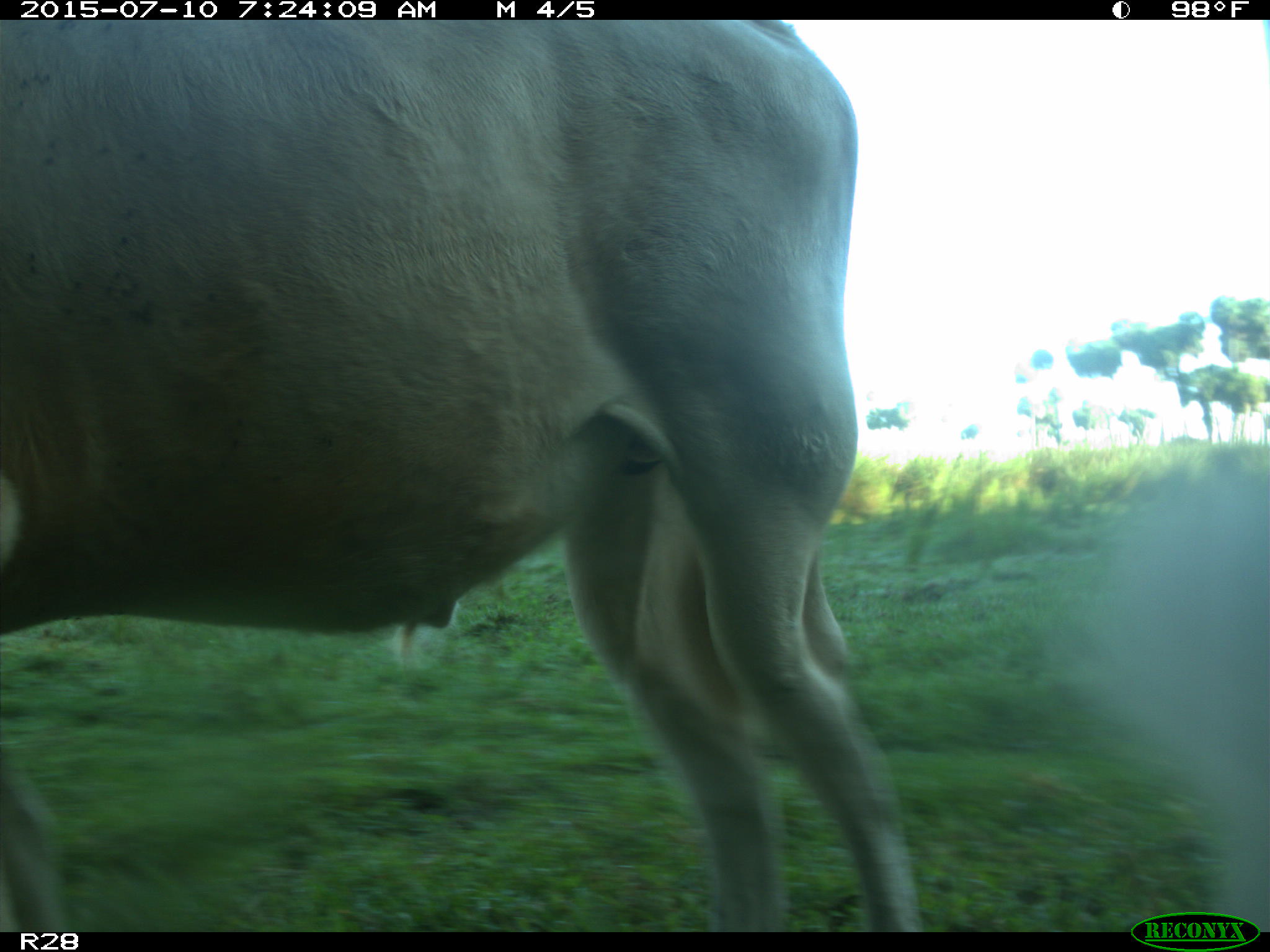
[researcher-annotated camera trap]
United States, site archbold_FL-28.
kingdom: Animalia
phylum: Chordata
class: Mammalia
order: Artiodactyla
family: Bovidae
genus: Bos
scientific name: Bos taurus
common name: domestic cow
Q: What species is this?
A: Bos taurus (domestic cow).